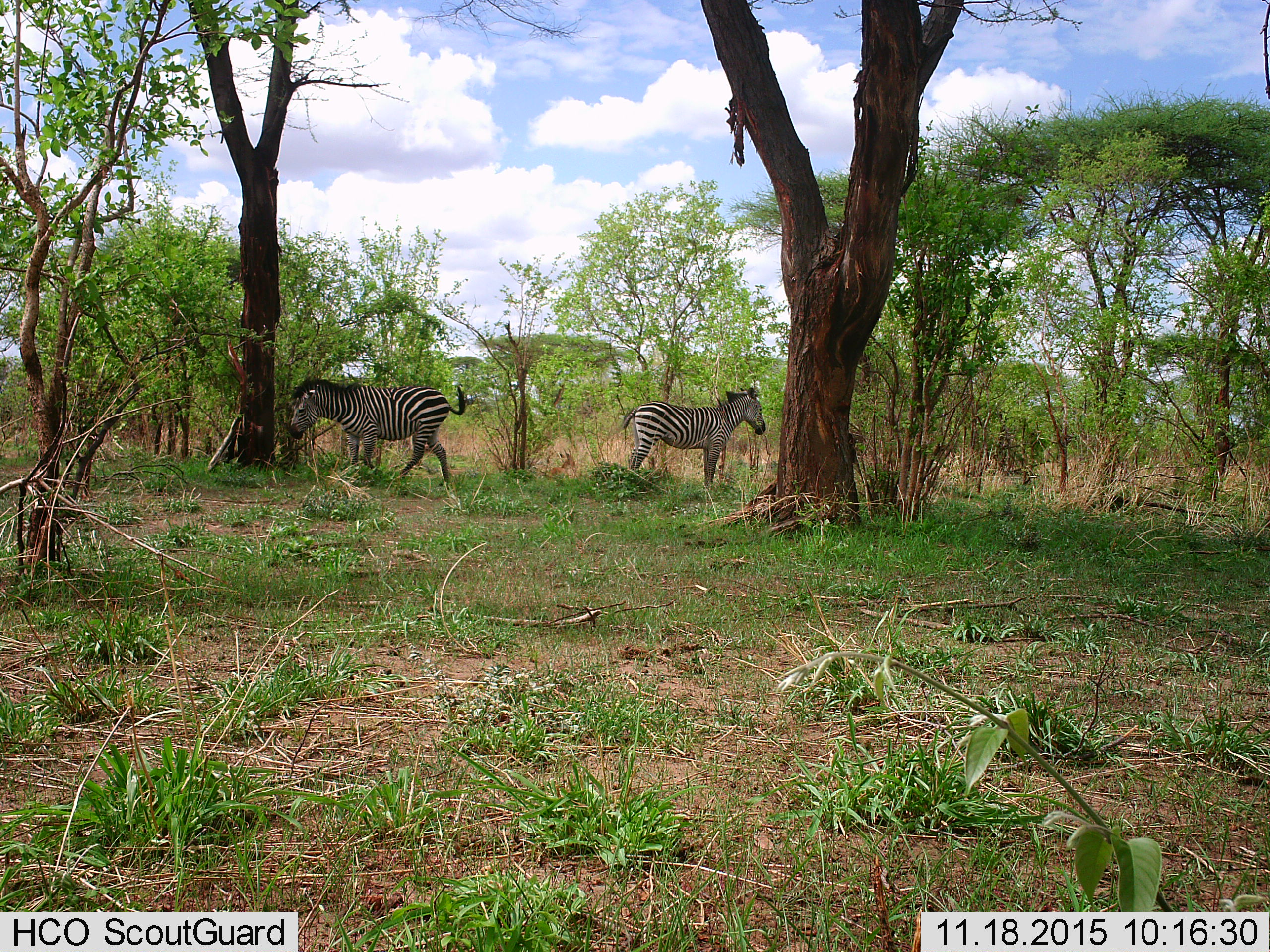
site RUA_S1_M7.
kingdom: Animalia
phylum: Chordata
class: Mammalia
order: Perissodactyla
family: Equidae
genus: Equus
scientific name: Equus quagga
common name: plains zebra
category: zebraplains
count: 2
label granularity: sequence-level